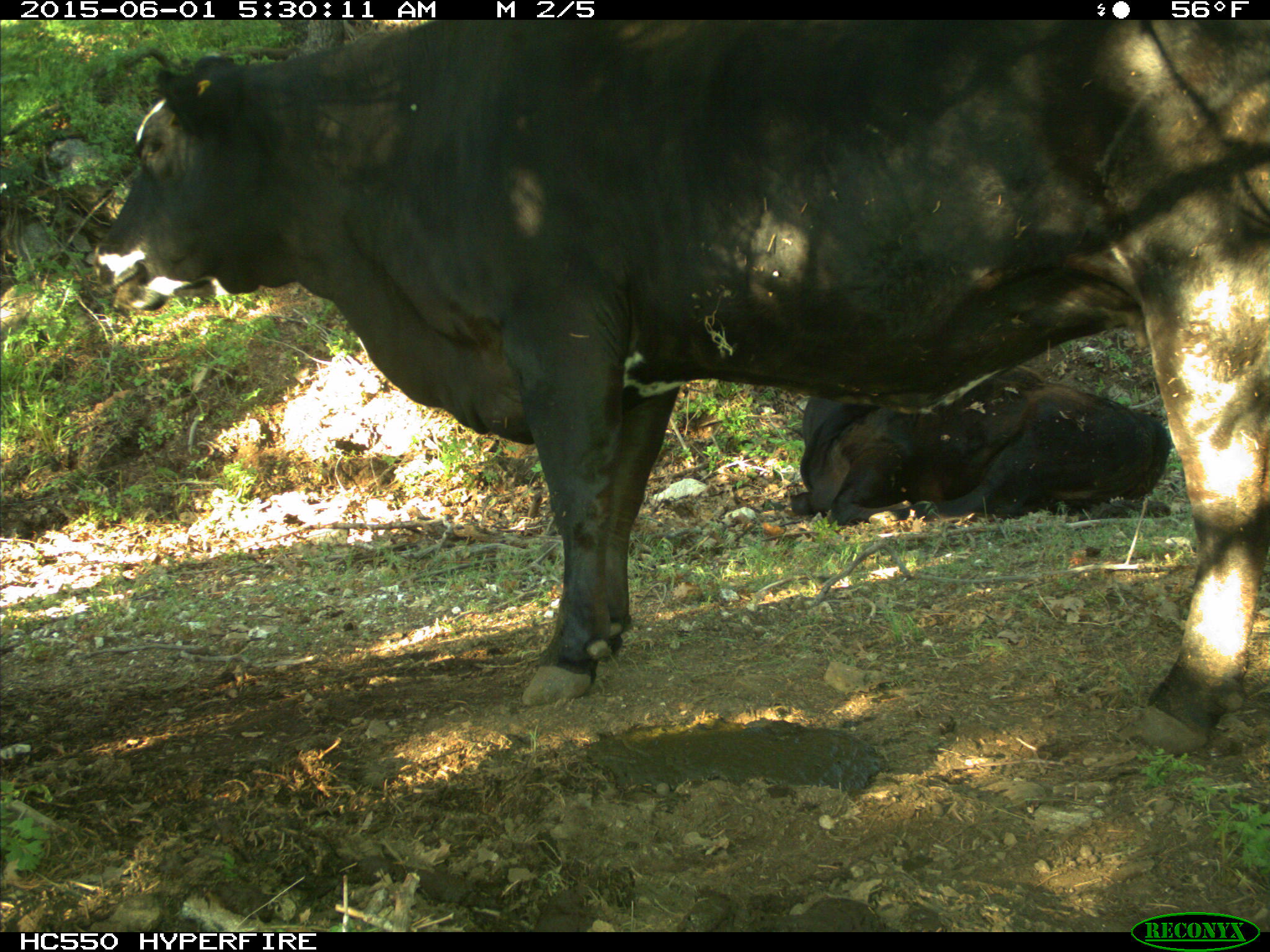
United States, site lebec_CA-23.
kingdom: Animalia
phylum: Chordata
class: Mammalia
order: Artiodactyla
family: Bovidae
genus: Bos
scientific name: Bos taurus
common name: domestic cow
Bos taurus (domestic cow).